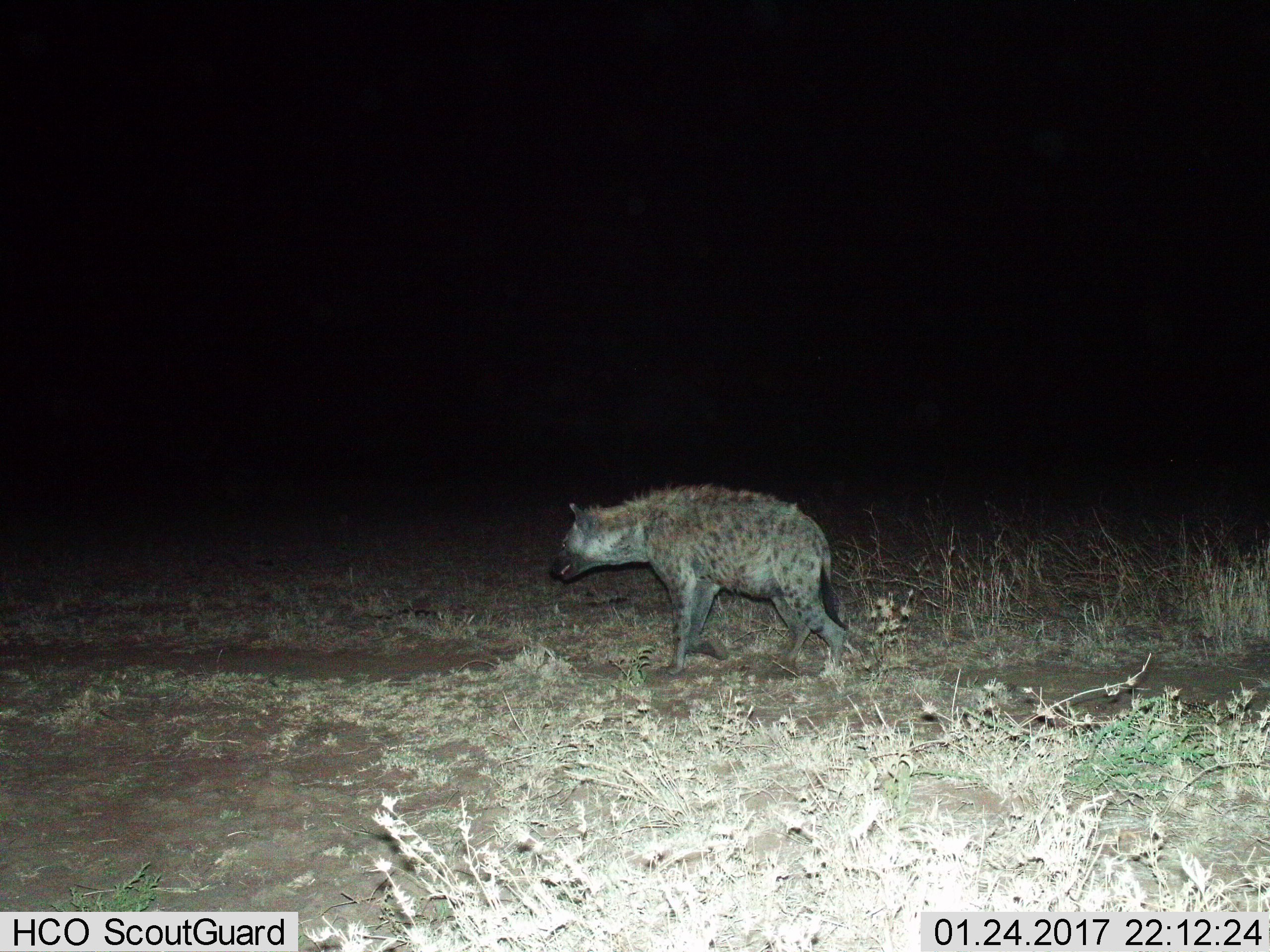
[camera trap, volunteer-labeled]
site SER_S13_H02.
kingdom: Animalia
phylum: Chordata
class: Mammalia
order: Carnivora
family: Hyaenidae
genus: Crocuta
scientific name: Crocuta crocuta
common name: spotted hyena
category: hyenaspotted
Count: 1.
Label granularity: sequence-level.